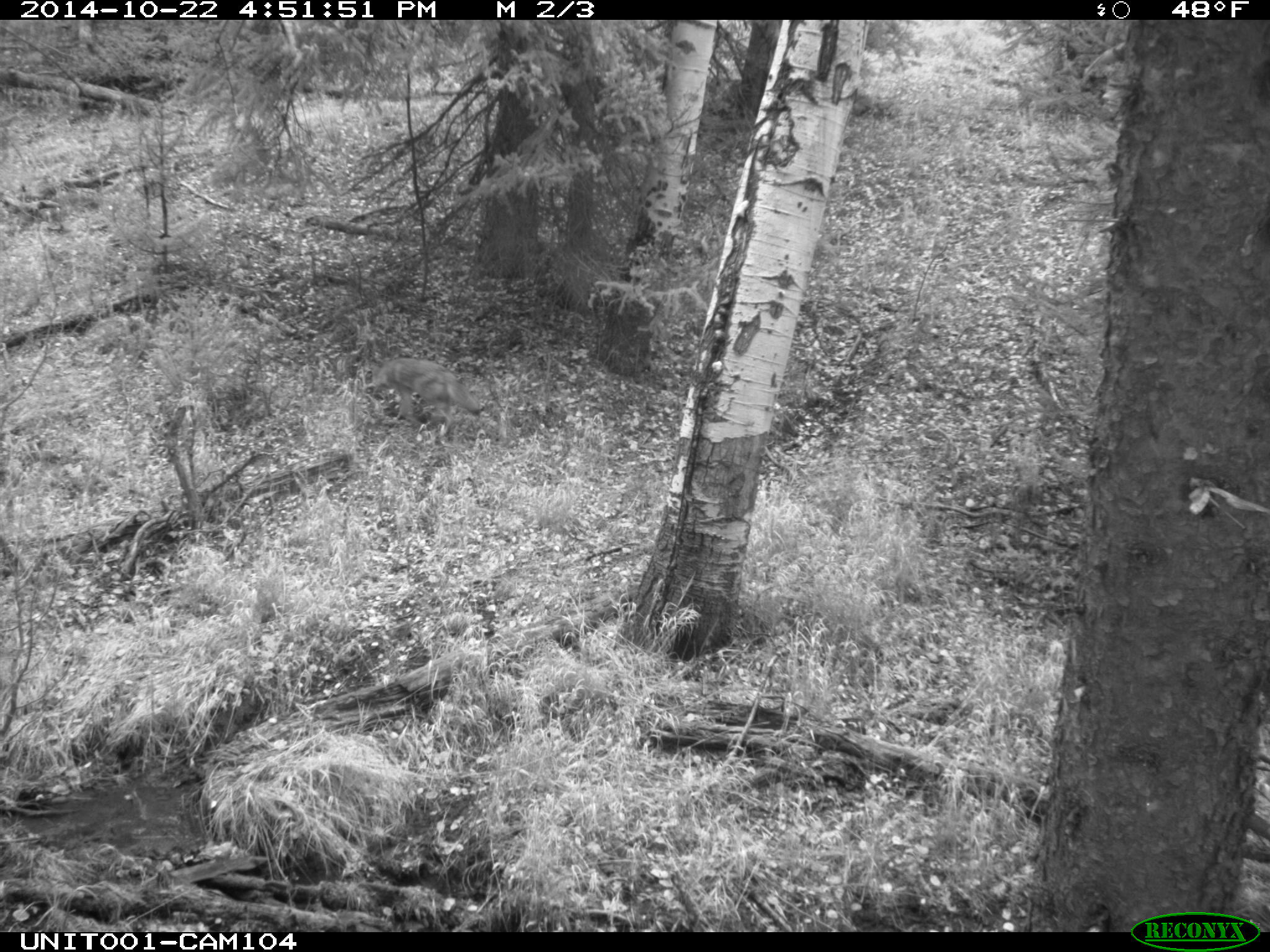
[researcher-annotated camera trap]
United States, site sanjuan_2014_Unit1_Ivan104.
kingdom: Animalia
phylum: Chordata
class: Mammalia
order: Carnivora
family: Canidae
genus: Canis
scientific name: Canis latrans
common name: coyote